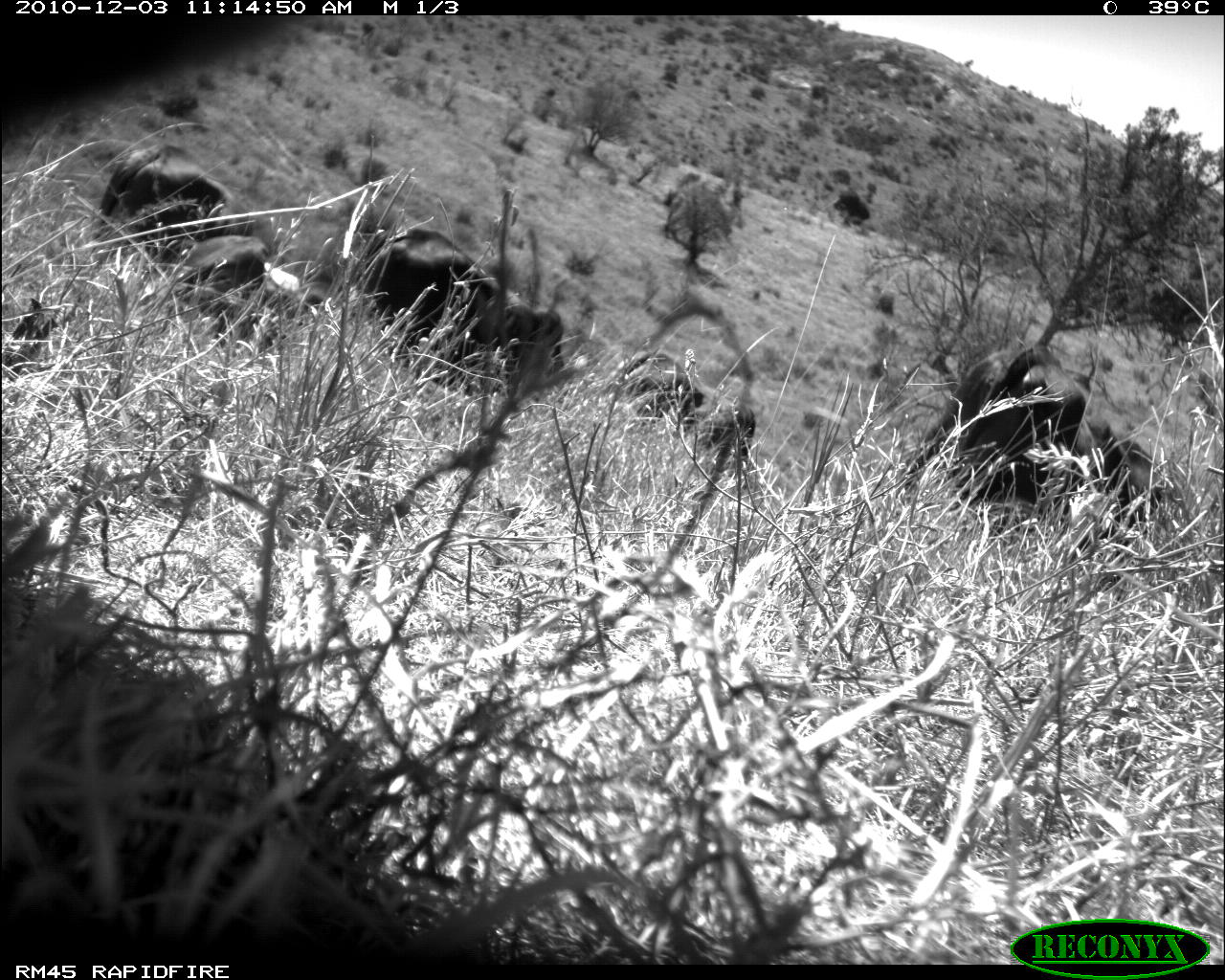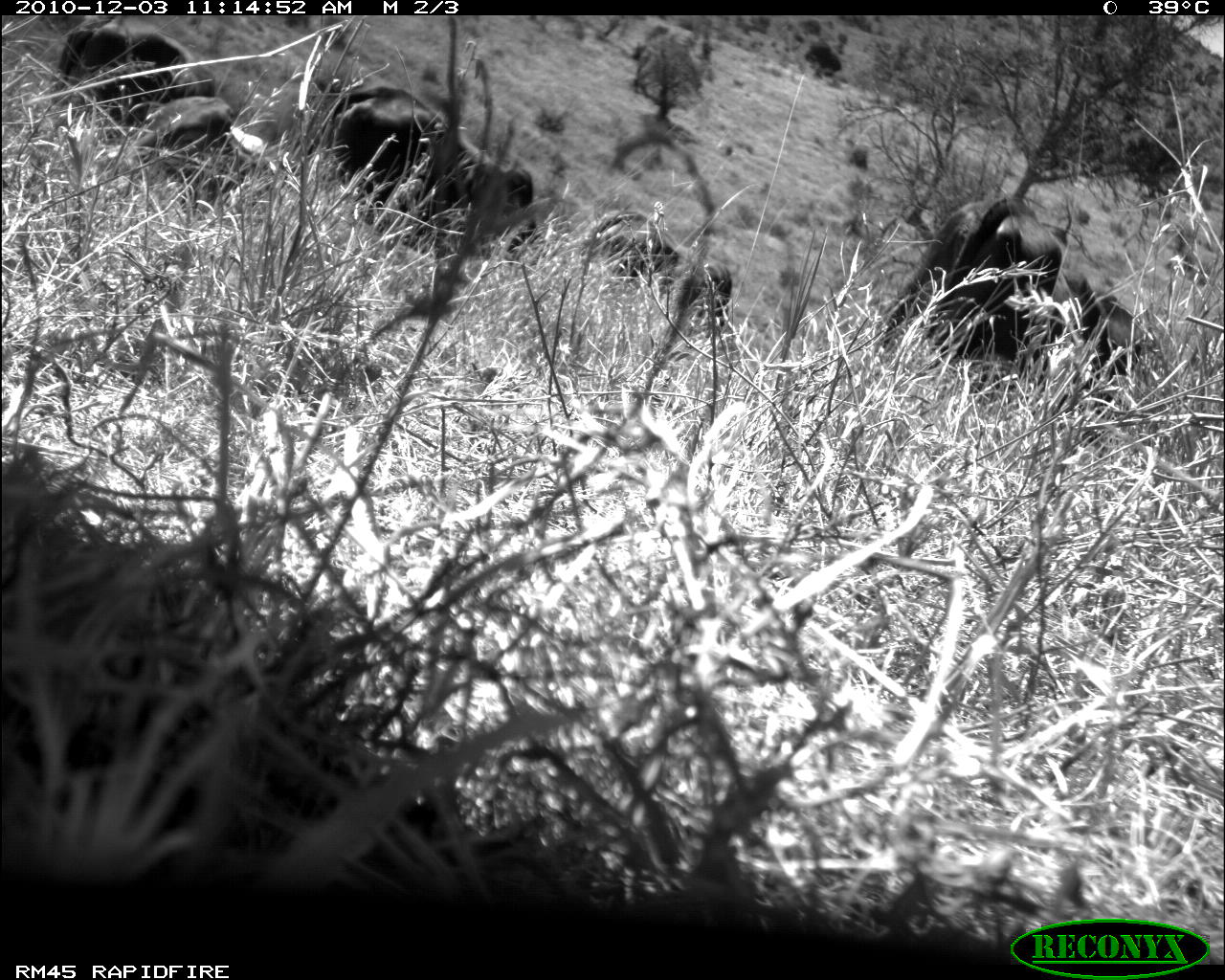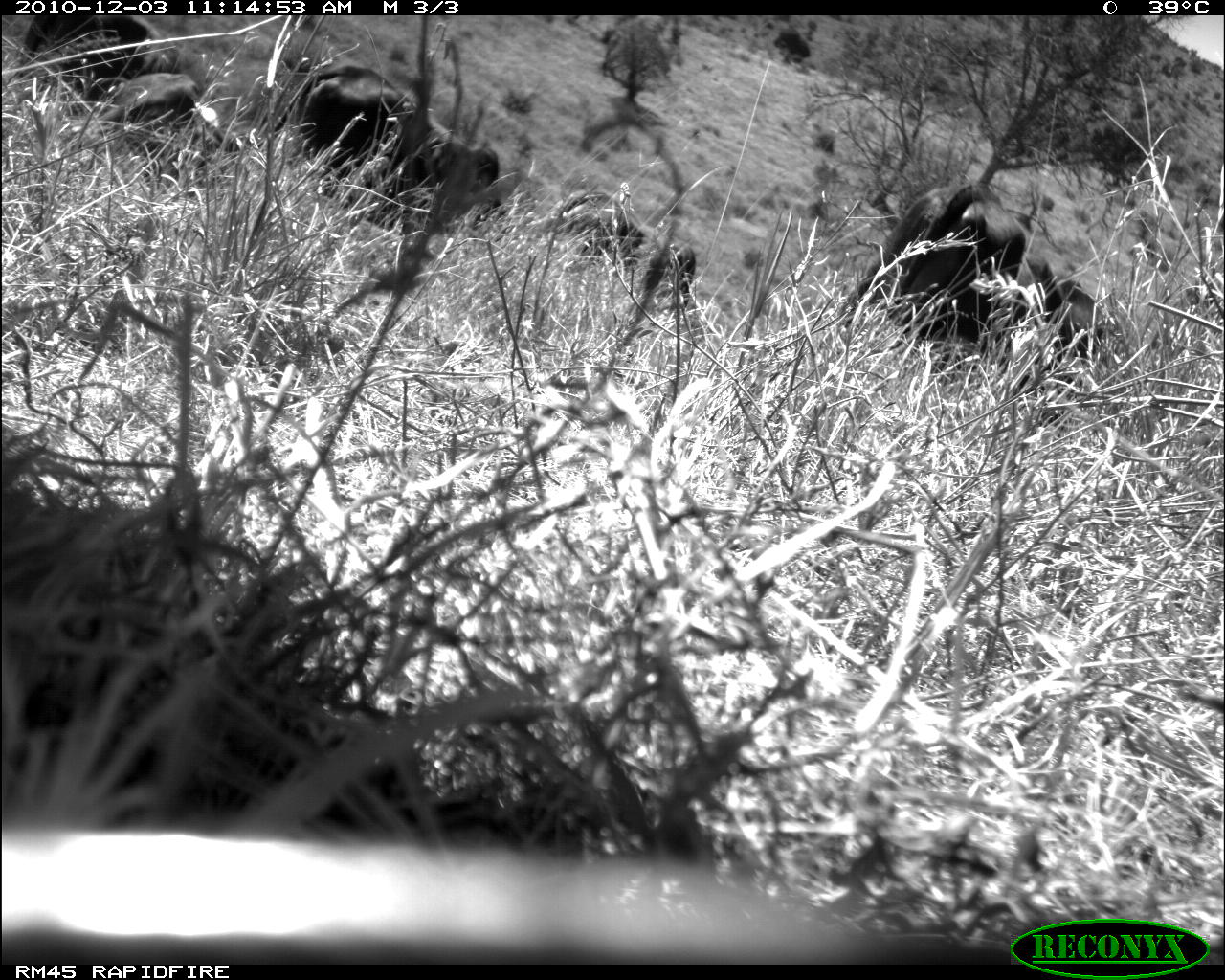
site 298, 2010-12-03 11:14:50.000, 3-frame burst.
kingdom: Animalia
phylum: Chordata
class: Mammalia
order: Artiodactyla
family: Bovidae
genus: Bos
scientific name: Bos taurus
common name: domestic cattle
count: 4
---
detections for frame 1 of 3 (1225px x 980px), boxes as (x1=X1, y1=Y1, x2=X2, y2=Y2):
bos taurus: (x1=902, y1=343, x2=1097, y2=536); (x1=351, y1=227, x2=537, y2=386); (x1=98, y1=141, x2=254, y2=274); (x1=1054, y1=439, x2=1165, y2=557); (x1=170, y1=233, x2=272, y2=346); (x1=617, y1=352, x2=704, y2=423); (x1=503, y1=310, x2=565, y2=396); (x1=683, y1=400, x2=756, y2=466); (x1=270, y1=275, x2=344, y2=320)